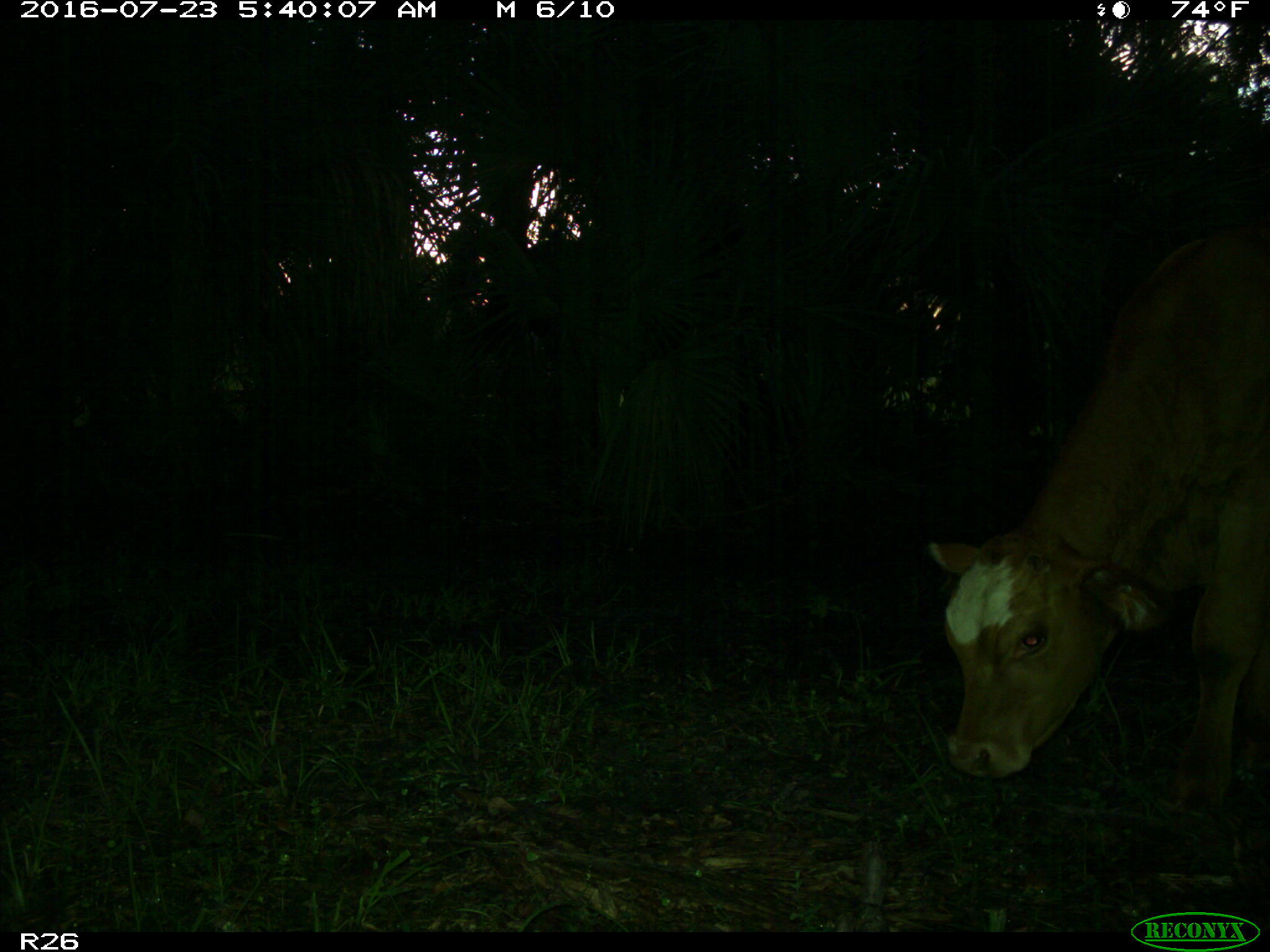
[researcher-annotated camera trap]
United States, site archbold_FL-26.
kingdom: Animalia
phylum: Chordata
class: Mammalia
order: Artiodactyla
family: Bovidae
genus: Bos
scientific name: Bos taurus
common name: domestic cow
Bos taurus (domestic cow).